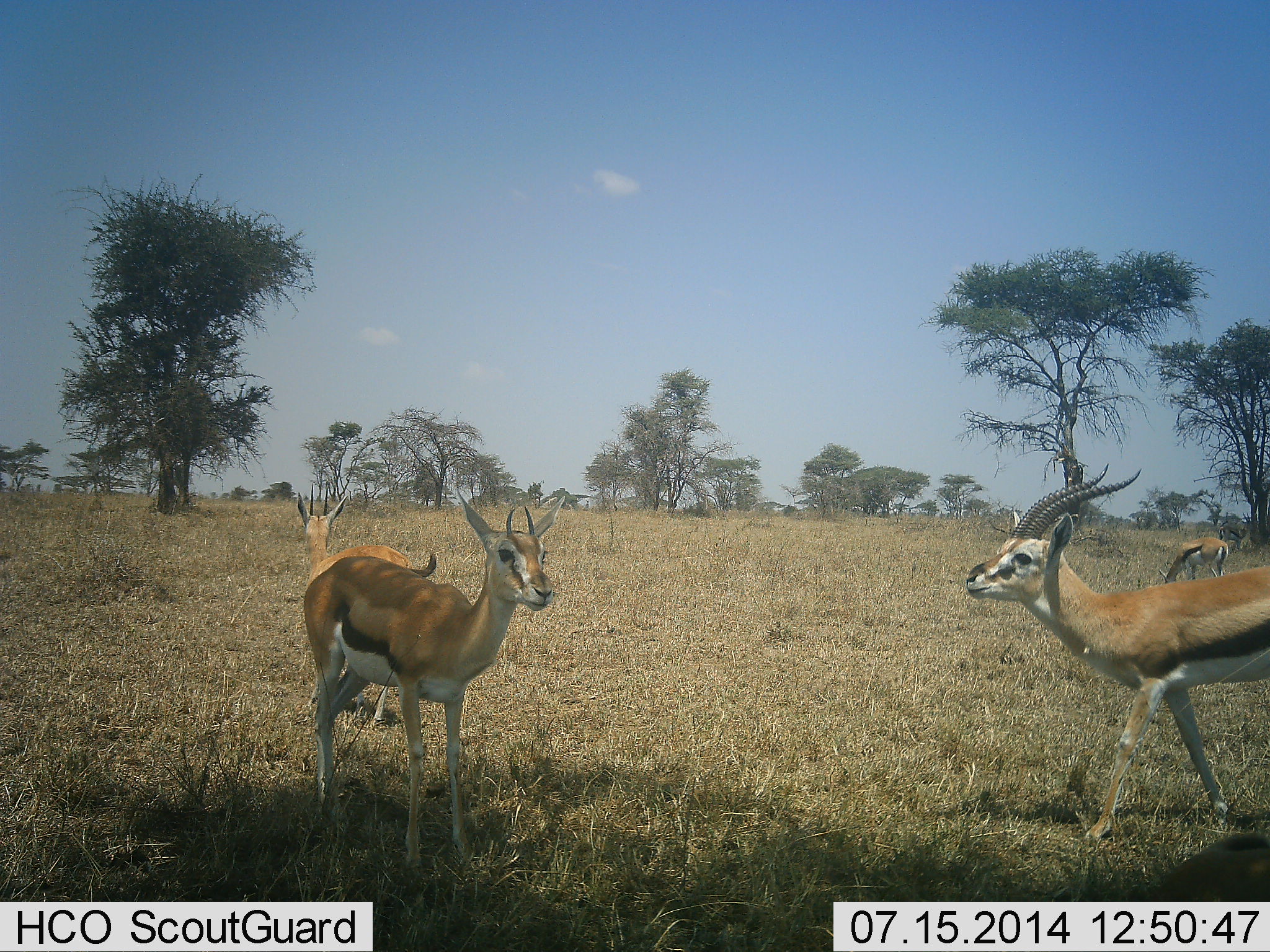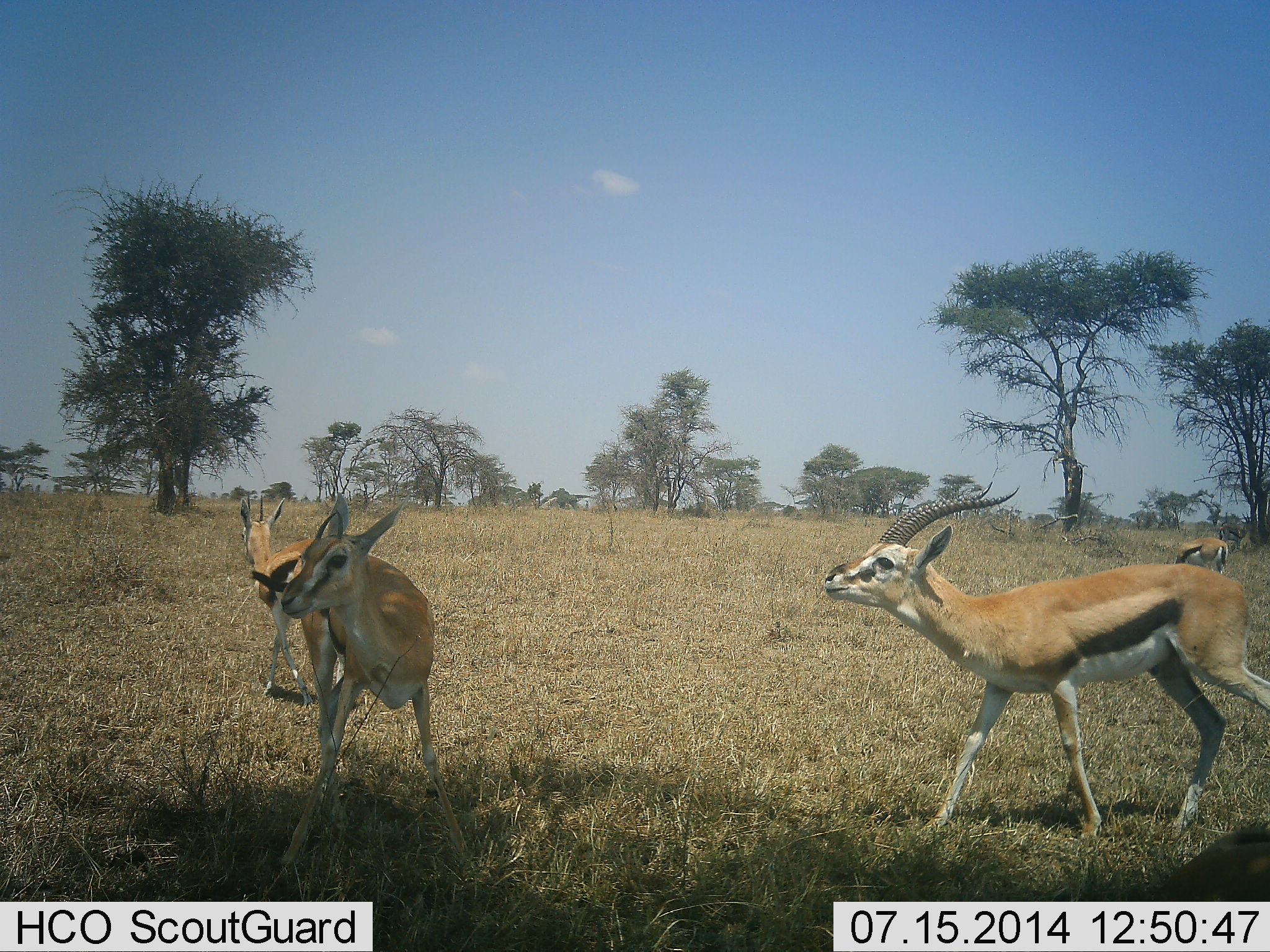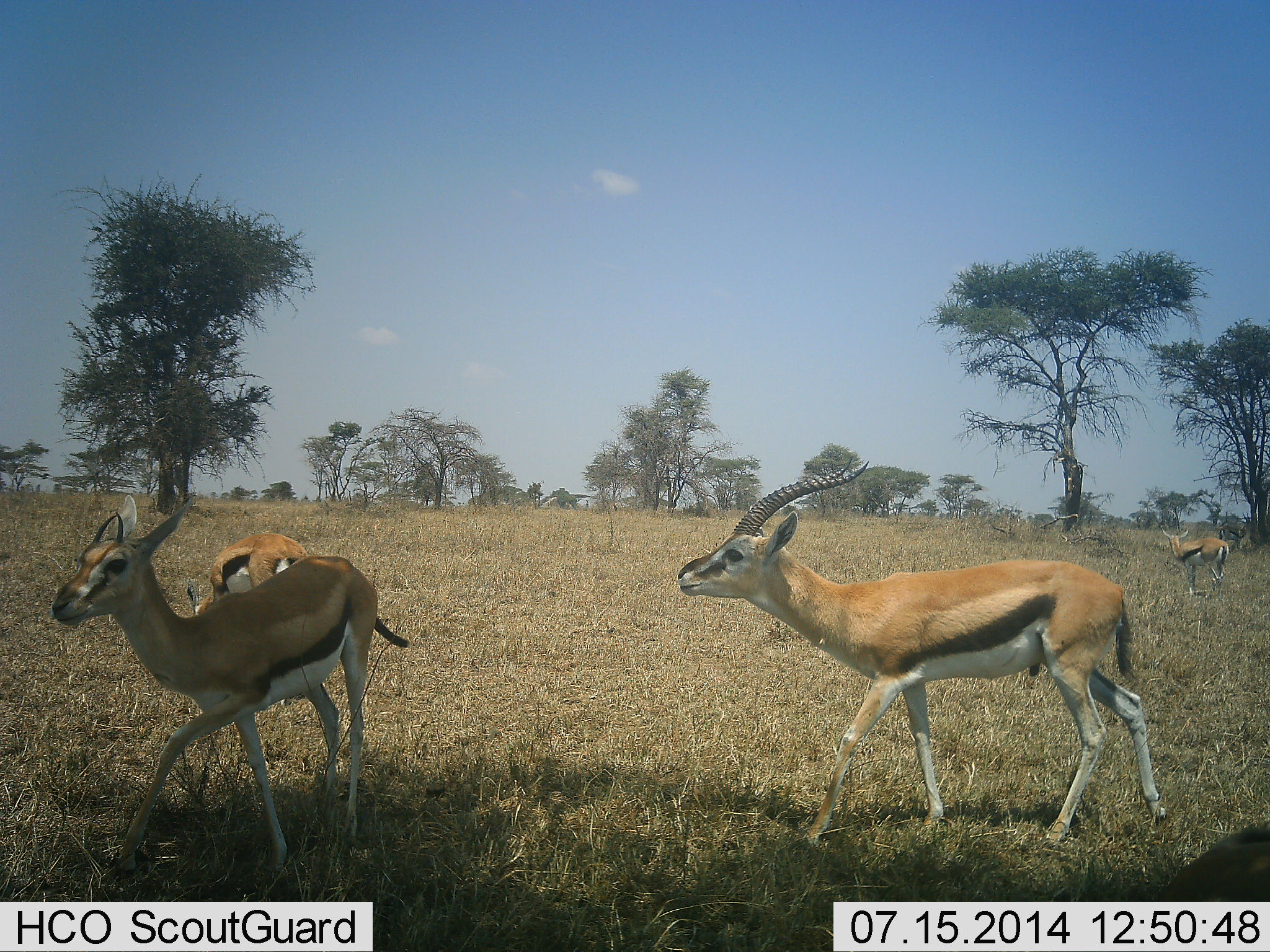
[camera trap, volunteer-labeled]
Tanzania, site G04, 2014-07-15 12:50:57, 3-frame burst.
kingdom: Animalia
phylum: Chordata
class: Mammalia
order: Artiodactyla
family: Bovidae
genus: Eudorcas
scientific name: Eudorcas thomsonii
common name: thomson's gazelle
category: gazellethomsons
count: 4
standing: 40%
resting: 0%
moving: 90%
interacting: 30%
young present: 0%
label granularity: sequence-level